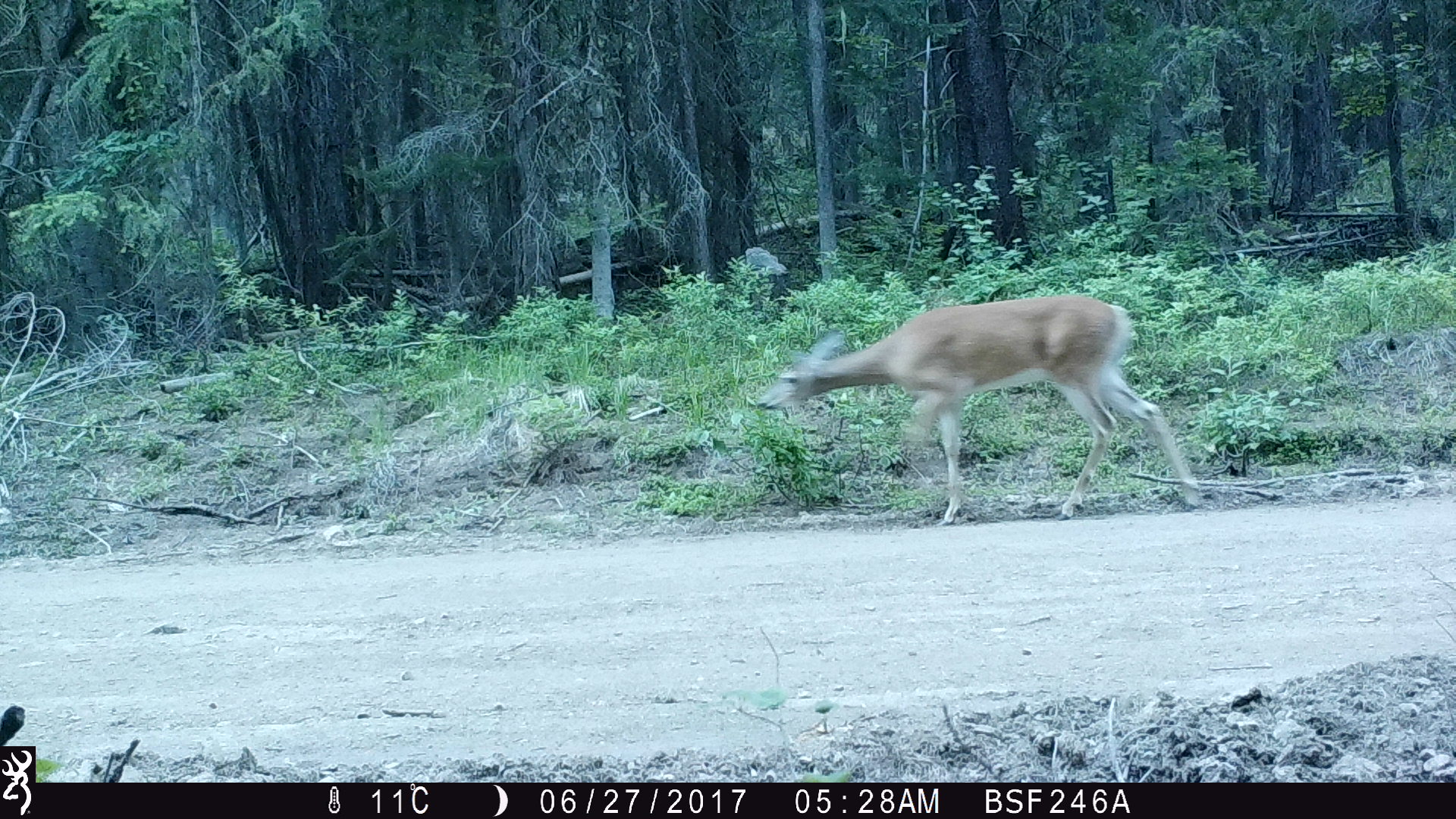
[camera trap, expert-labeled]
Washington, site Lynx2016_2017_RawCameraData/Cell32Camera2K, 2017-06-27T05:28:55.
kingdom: Animalia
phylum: Chordata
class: Mammalia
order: Artiodactyla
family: Cervidae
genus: Odocoileus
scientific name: Odocoileus virginianus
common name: white-tailed deer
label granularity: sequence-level